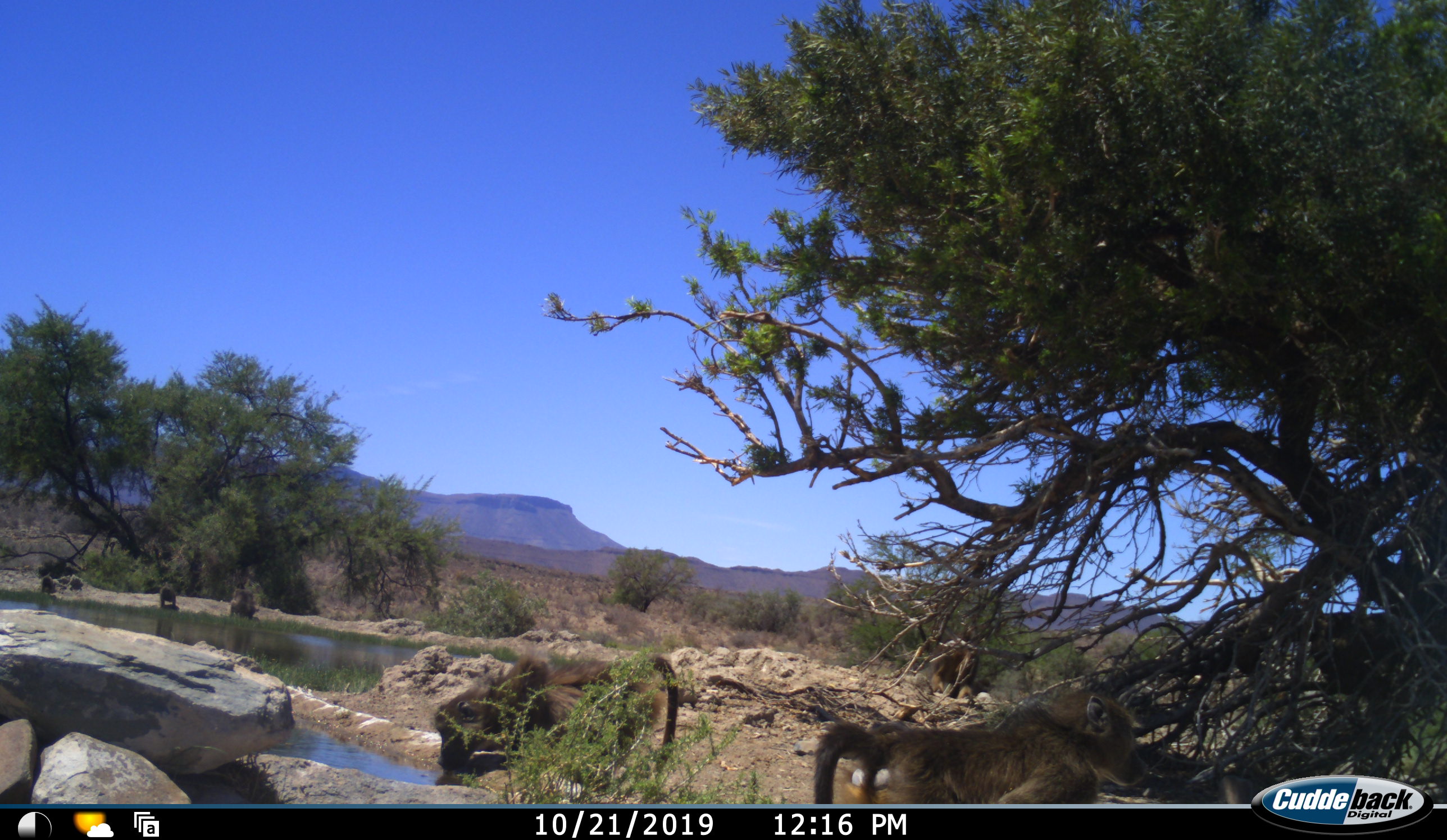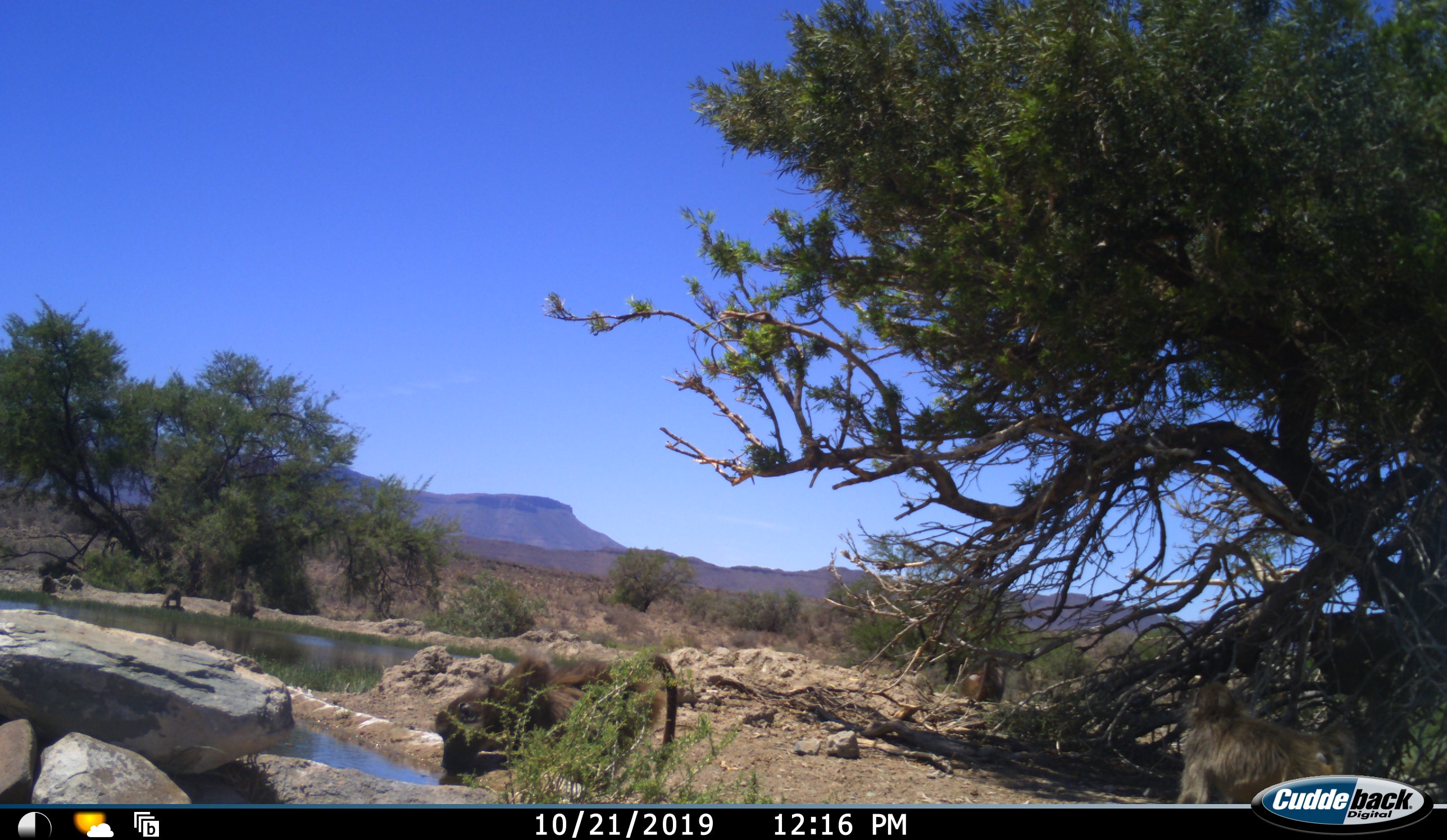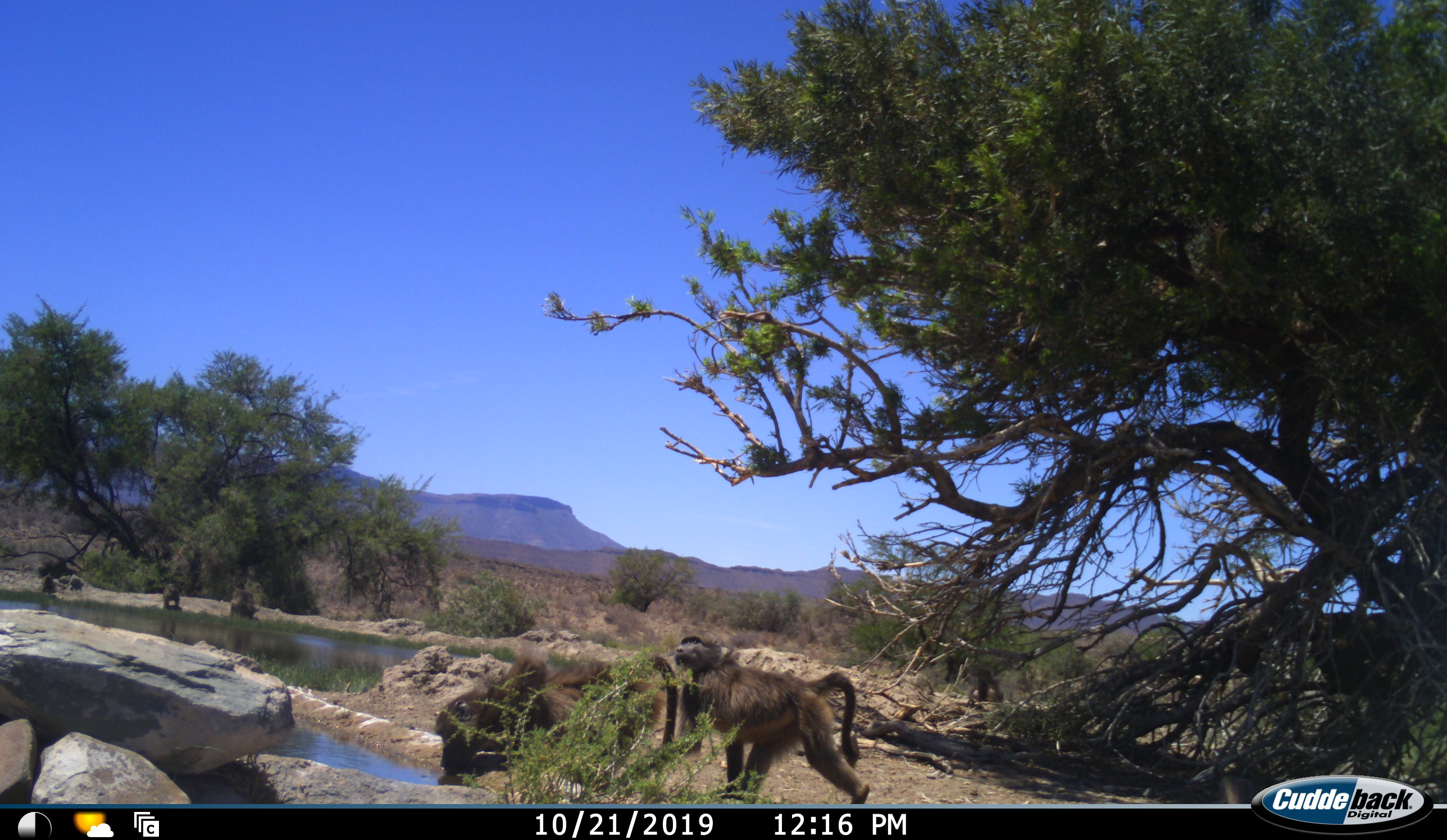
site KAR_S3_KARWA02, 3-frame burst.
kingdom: Animalia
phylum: Chordata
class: Mammalia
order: Primates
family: Cercopithecidae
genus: Papio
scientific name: Papio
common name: baboon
Baboon (Papio), count 4. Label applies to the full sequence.